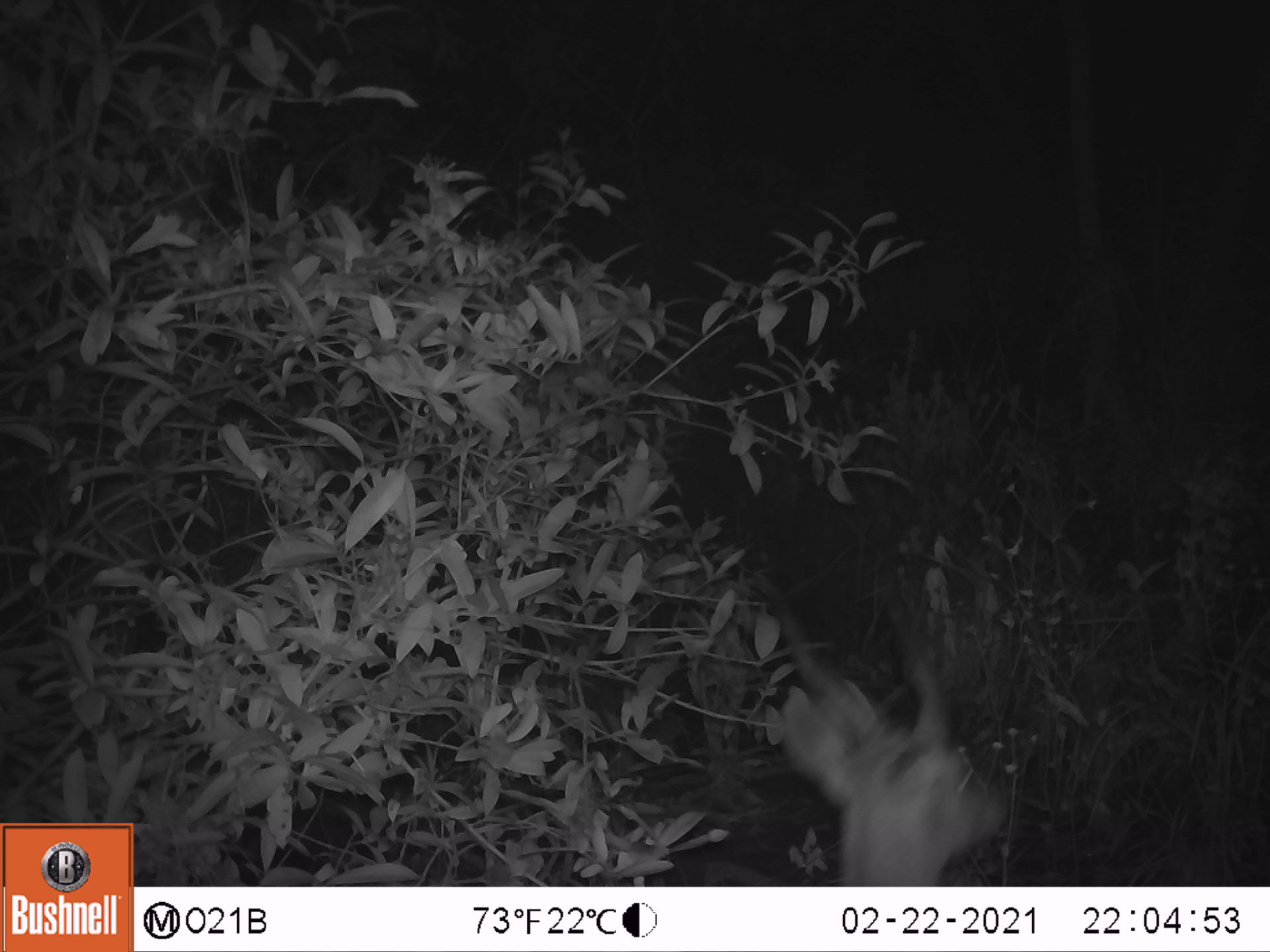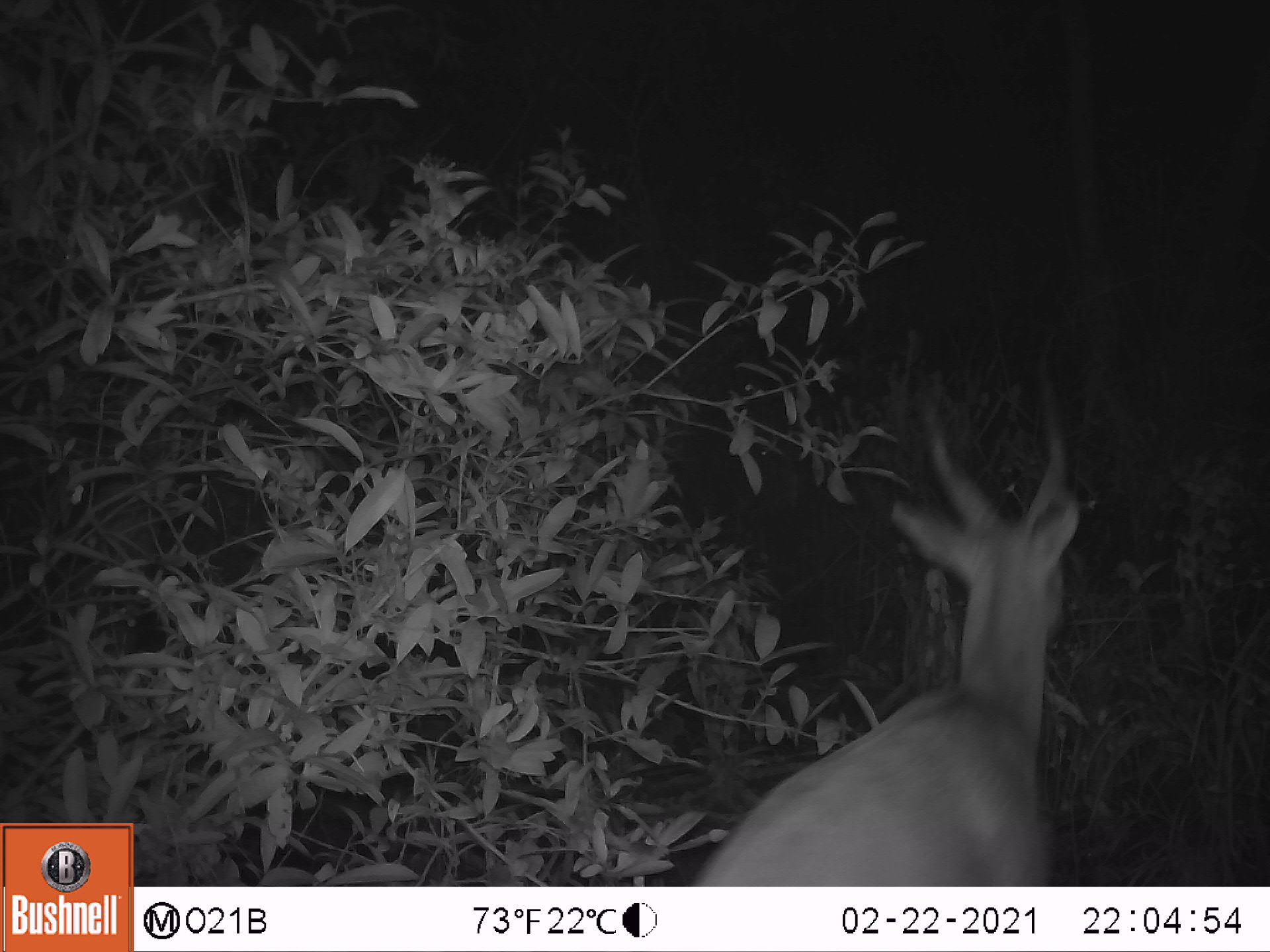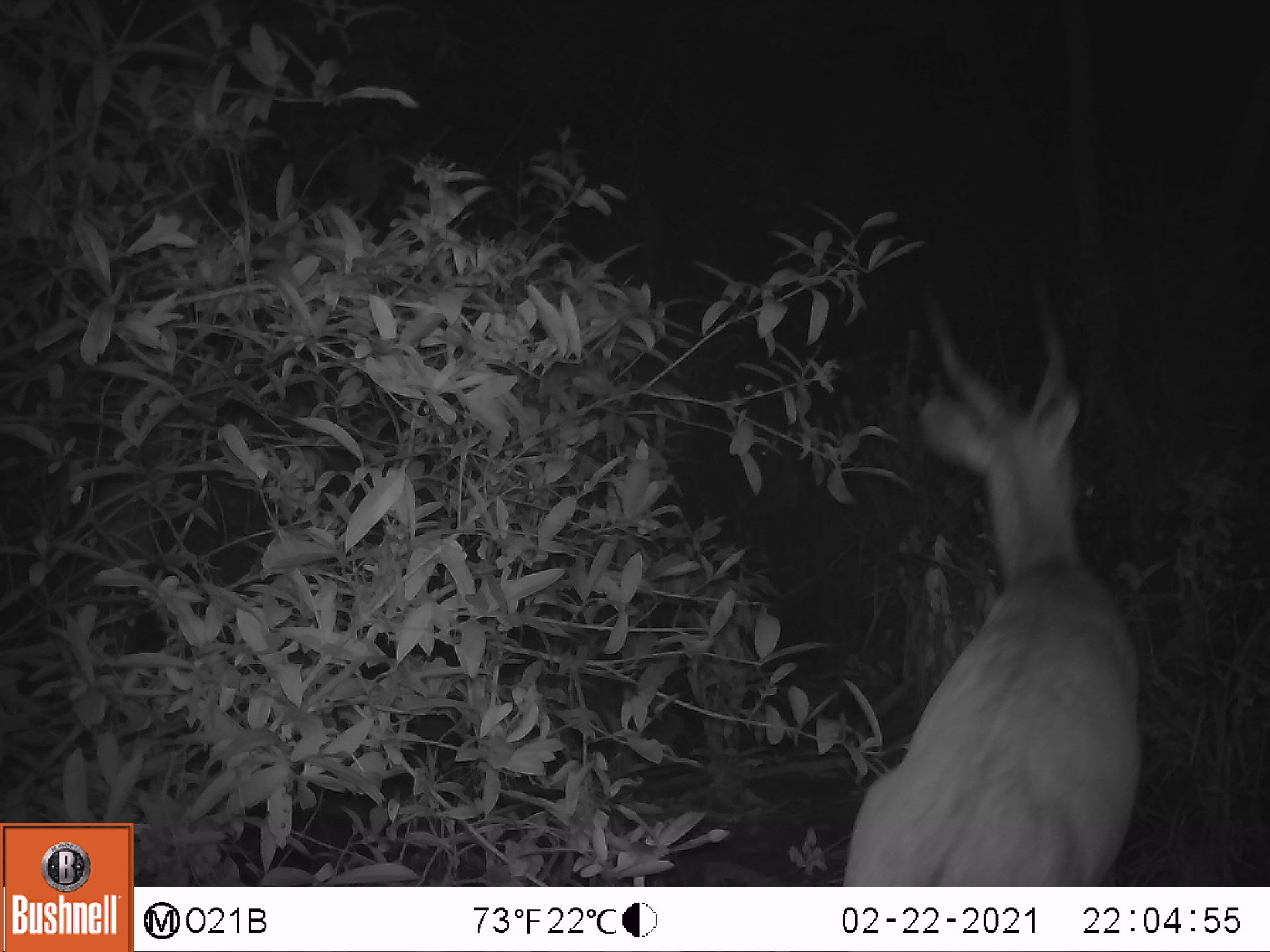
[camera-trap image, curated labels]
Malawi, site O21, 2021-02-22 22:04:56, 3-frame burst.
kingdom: Animalia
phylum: Chordata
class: Mammalia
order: Artiodactyla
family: Bovidae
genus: Tragelaphus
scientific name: Tragelaphus sylvaticus sylvaticus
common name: cape bushbuck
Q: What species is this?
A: Cape bushbuck (Tragelaphus sylvaticus sylvaticus).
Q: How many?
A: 1.